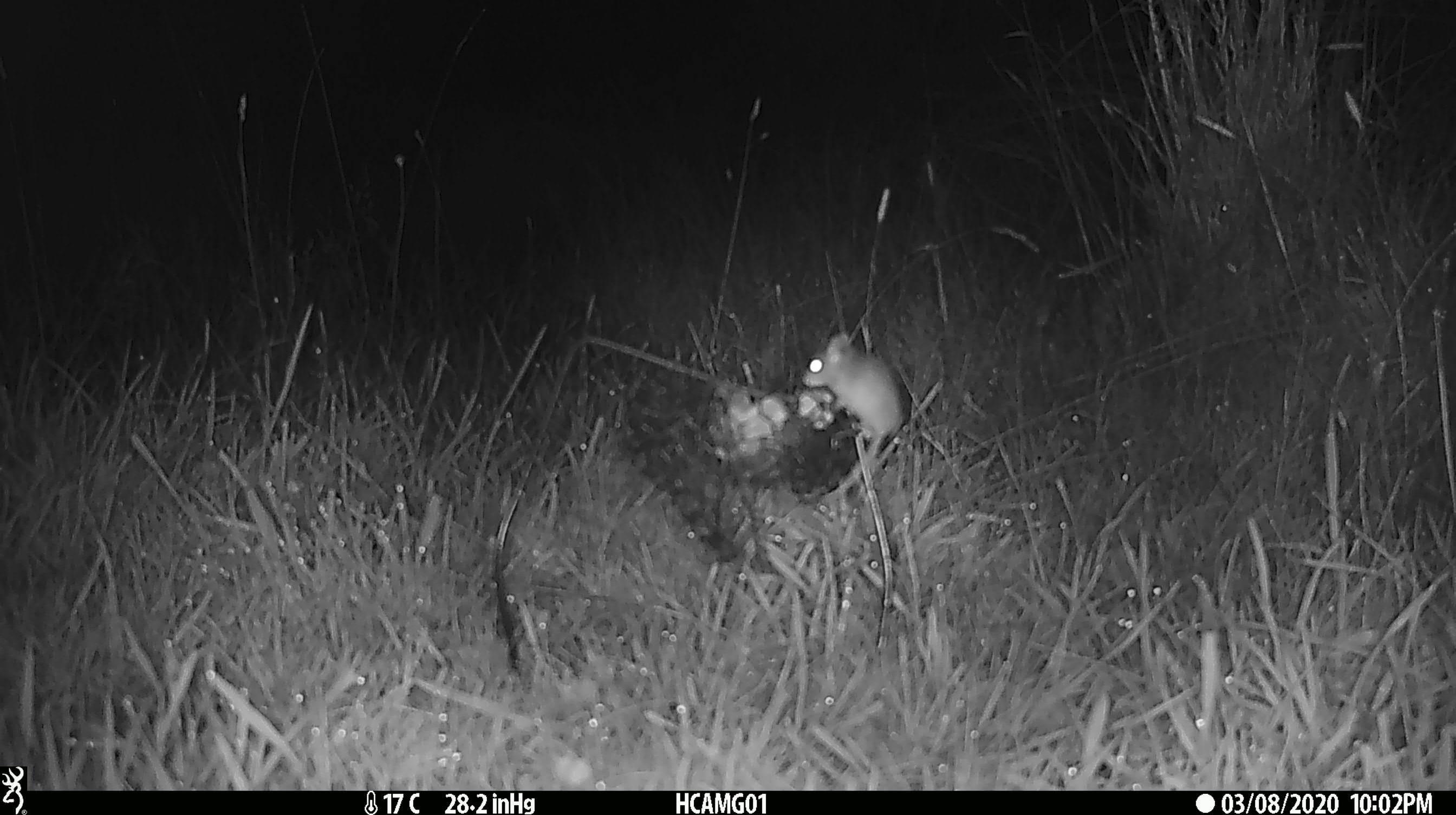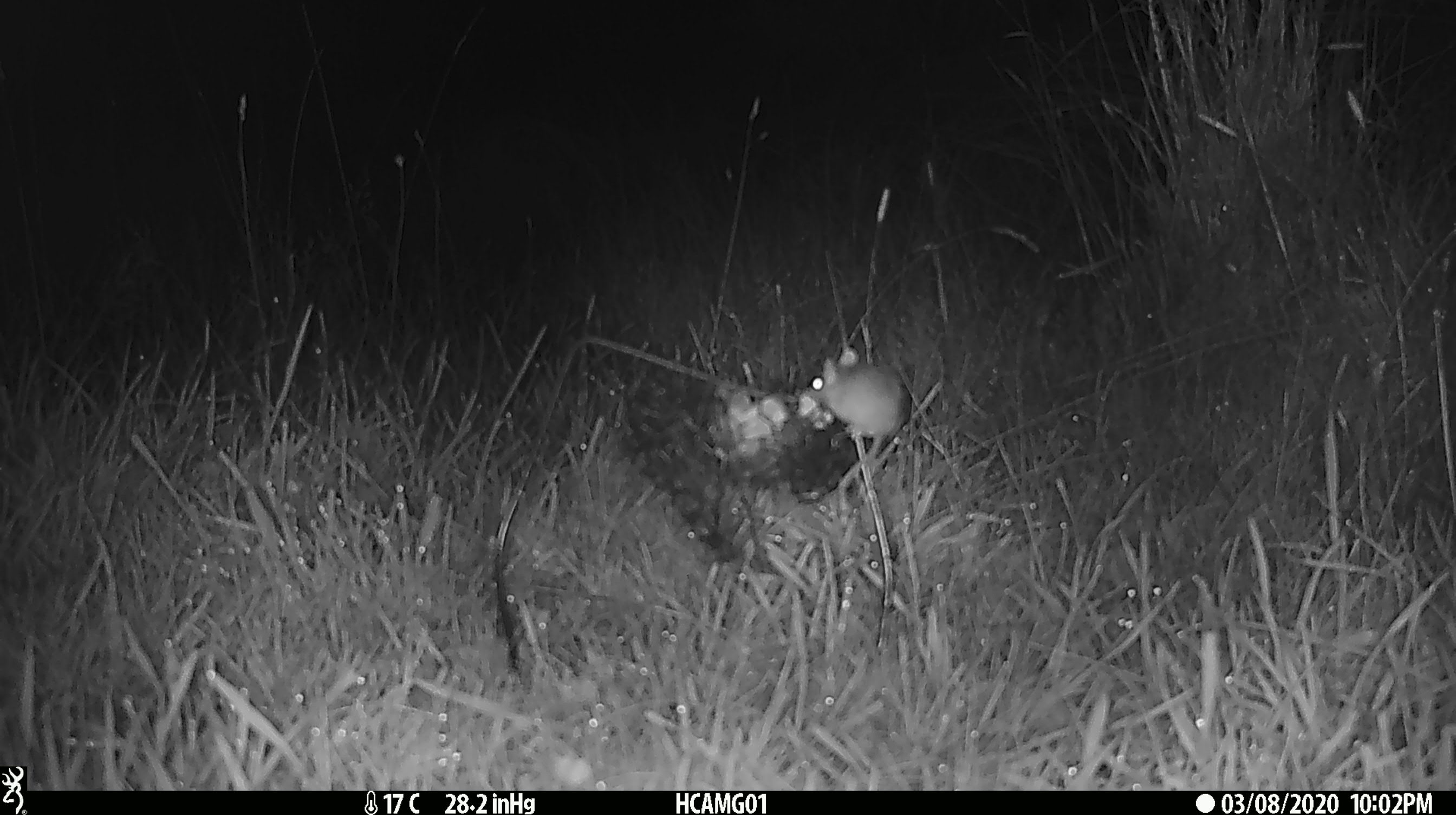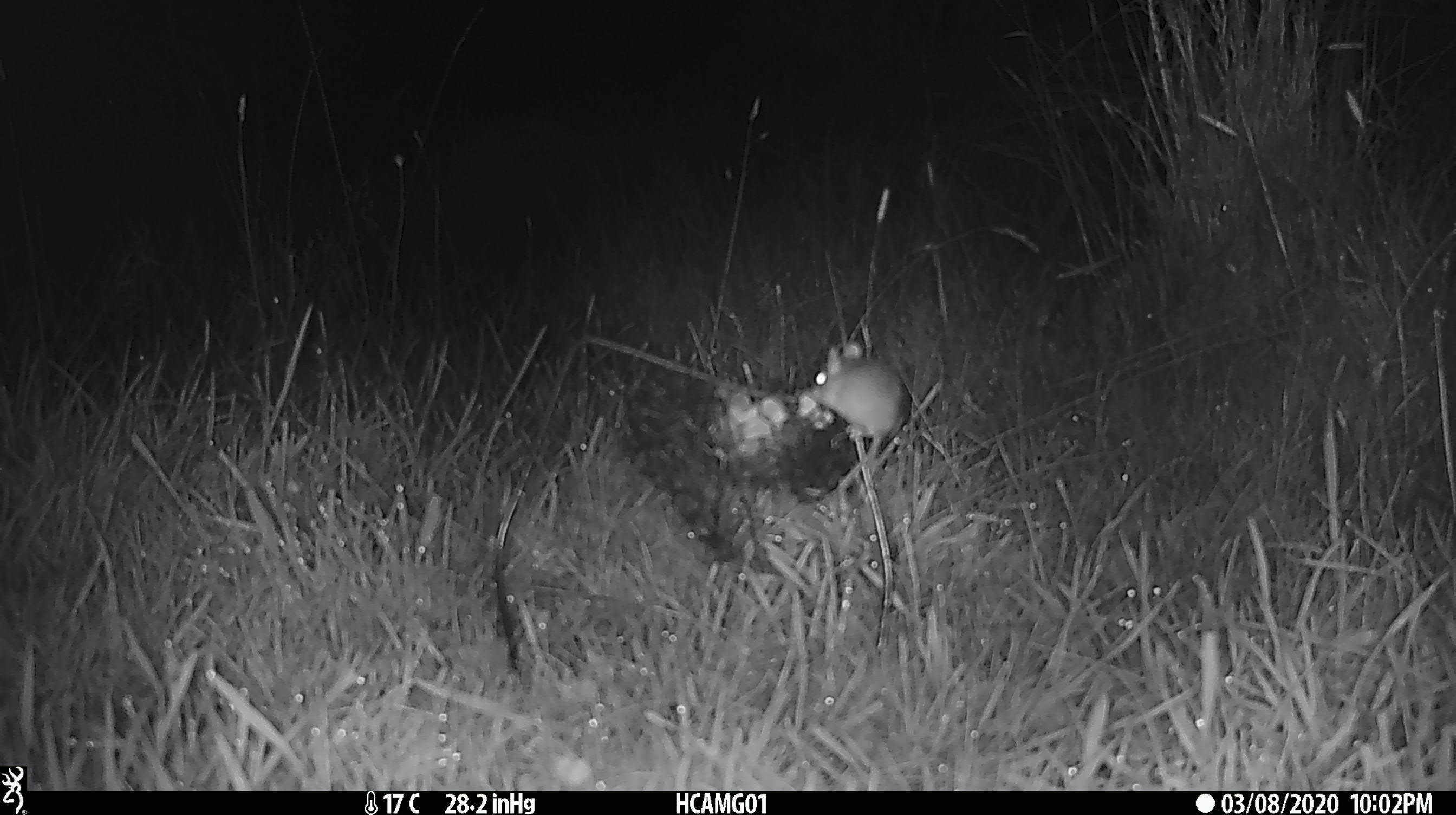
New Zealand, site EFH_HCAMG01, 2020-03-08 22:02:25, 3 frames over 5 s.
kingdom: Animalia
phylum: Chordata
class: Mammalia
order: Rodentia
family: Muridae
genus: Mus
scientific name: Mus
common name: mouse